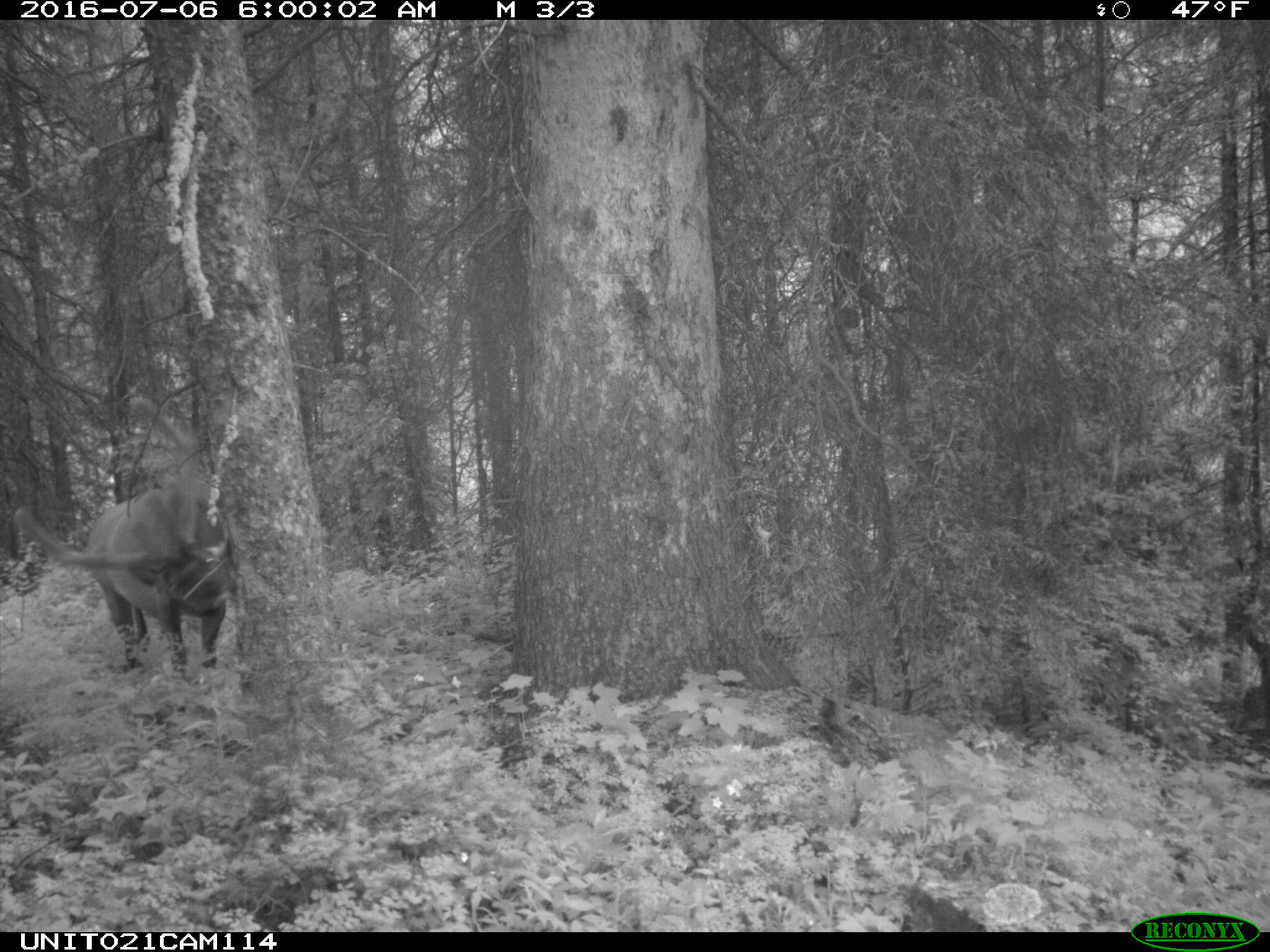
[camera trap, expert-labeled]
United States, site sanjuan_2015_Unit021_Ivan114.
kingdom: Animalia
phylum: Chordata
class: Mammalia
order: Artiodactyla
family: Cervidae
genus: Cervus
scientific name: Cervus elaphus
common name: red deer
Cervus elaphus (red deer).